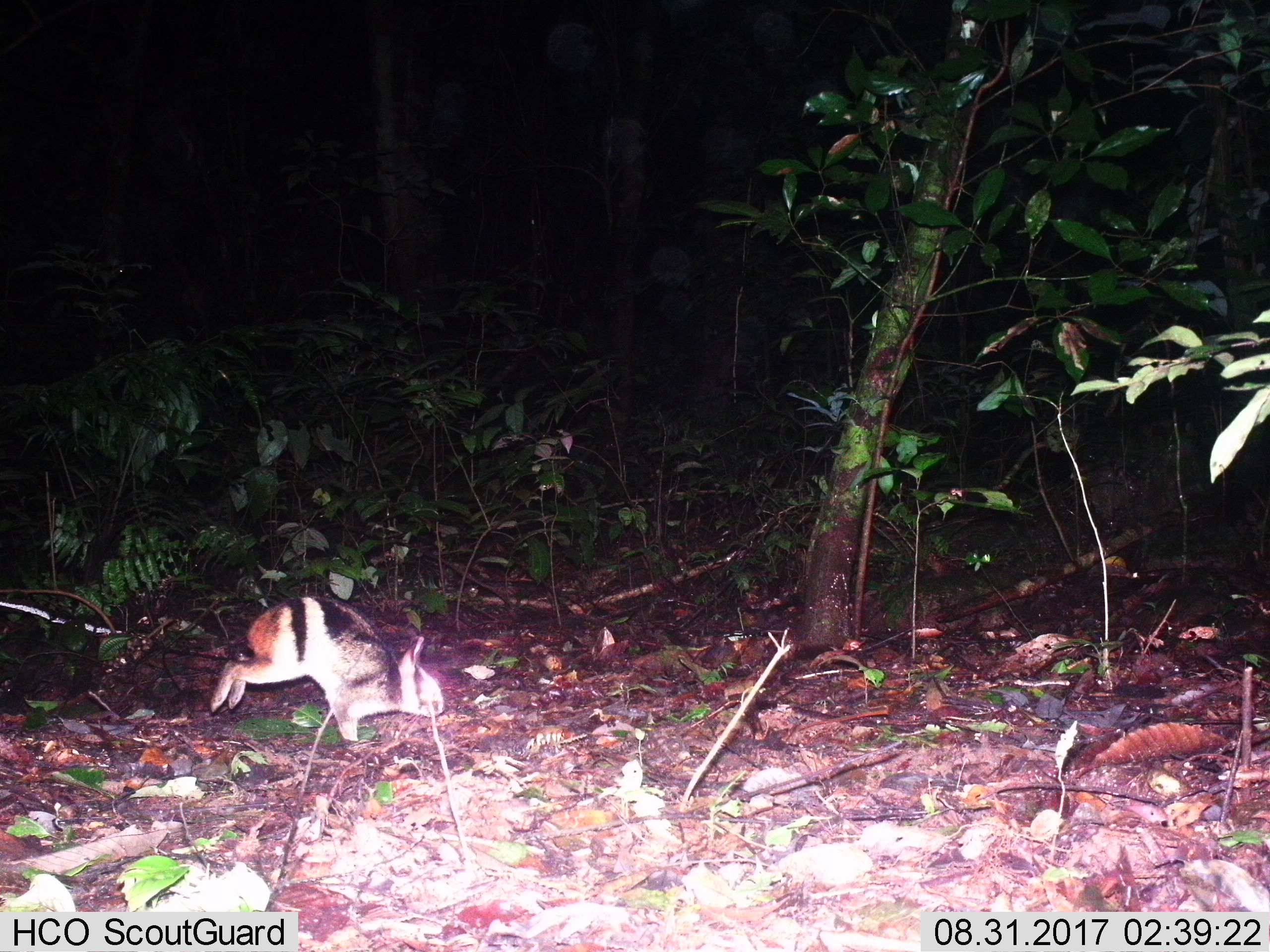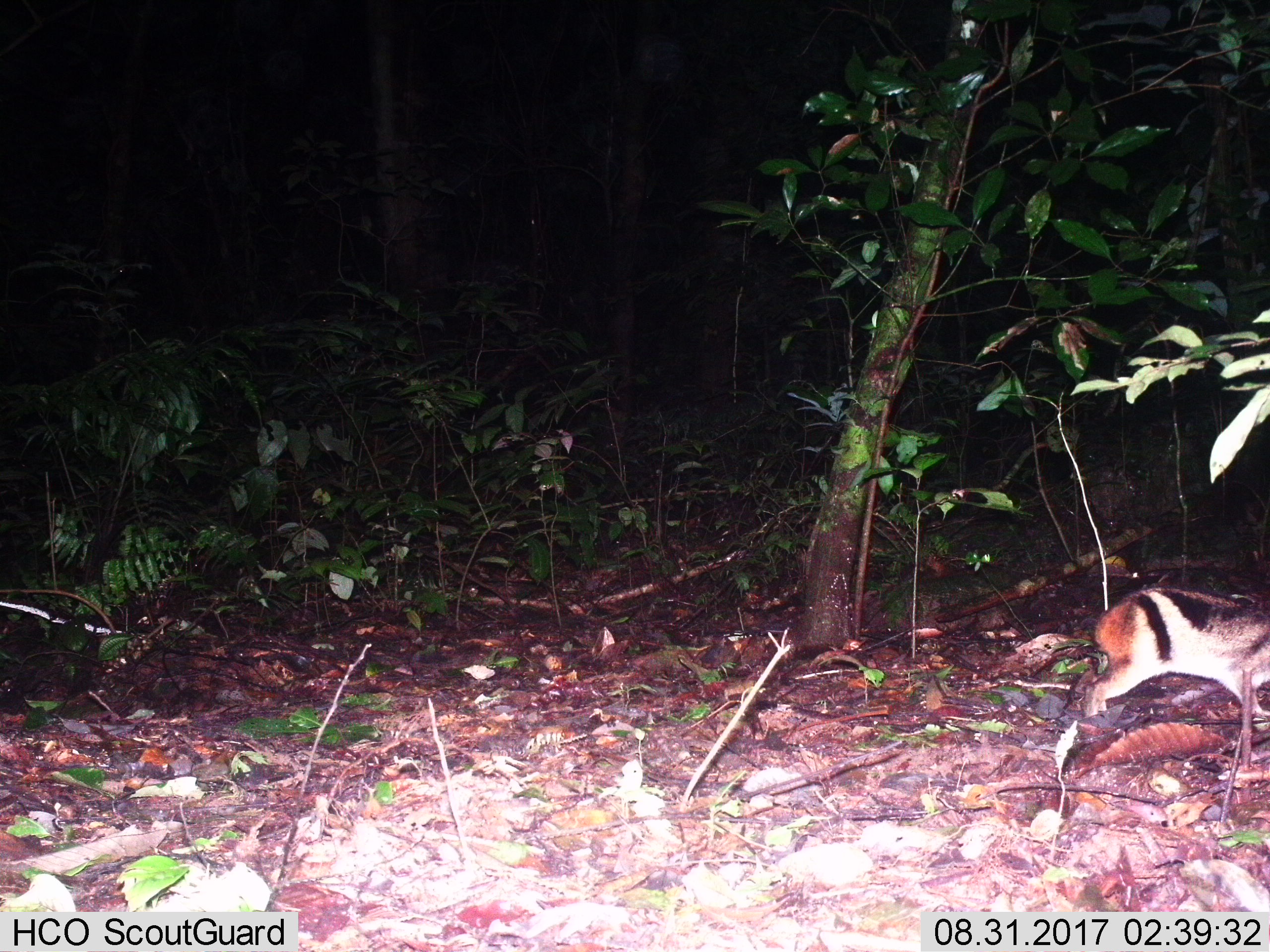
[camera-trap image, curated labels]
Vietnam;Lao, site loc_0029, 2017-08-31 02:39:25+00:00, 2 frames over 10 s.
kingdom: Animalia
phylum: Chordata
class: Mammalia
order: Lagomorpha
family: Leporidae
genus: Nesolagus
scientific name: Nesolagus timminsi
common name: annamite striped rabbit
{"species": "annamite striped rabbit (Nesolagus timminsi)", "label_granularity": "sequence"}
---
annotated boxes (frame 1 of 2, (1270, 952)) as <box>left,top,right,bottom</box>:
annamite striped rabbit: <box>208,592,444,745</box>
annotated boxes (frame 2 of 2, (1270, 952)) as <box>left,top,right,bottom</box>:
annamite striped rabbit: <box>1083,584,1269,732</box>